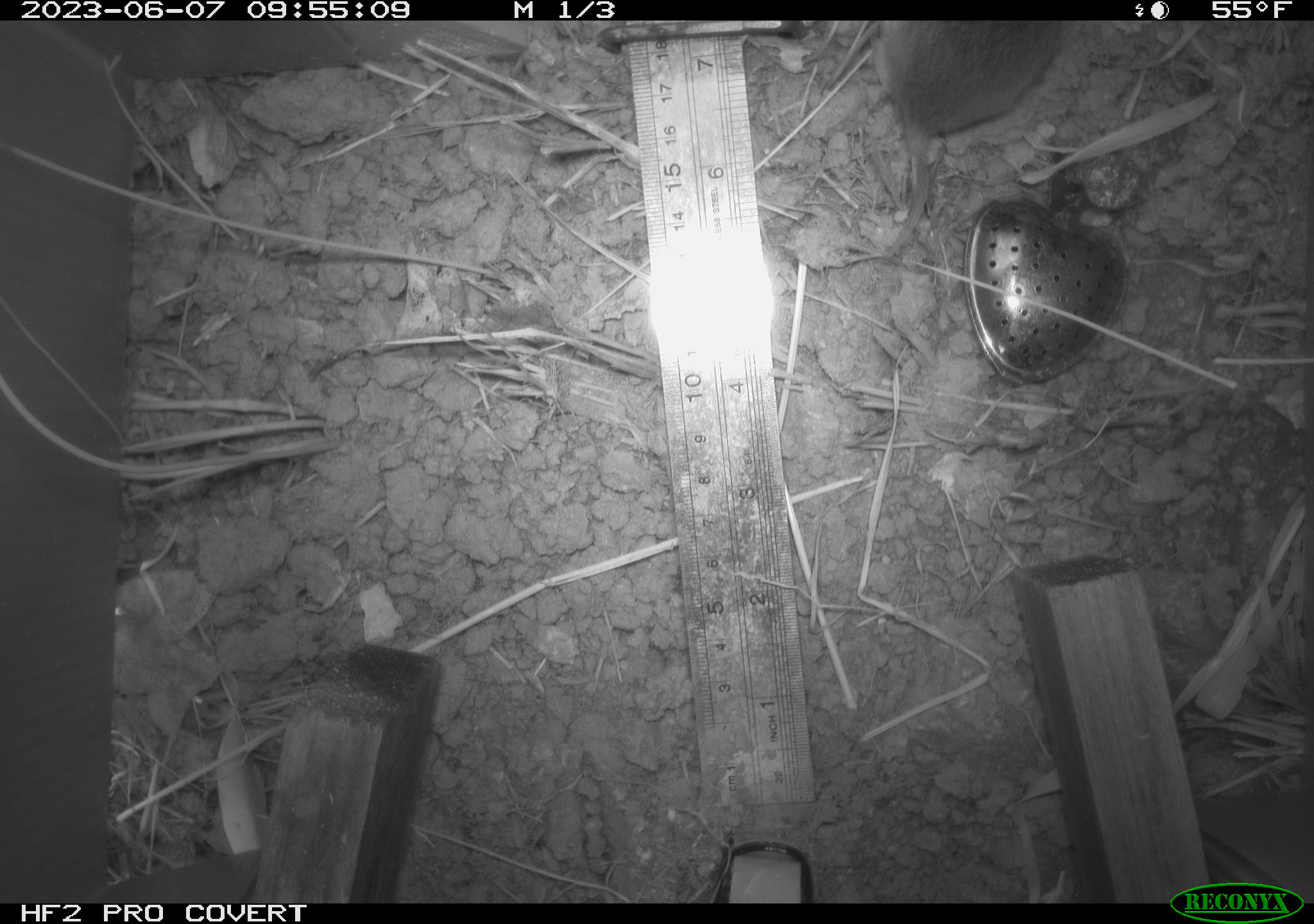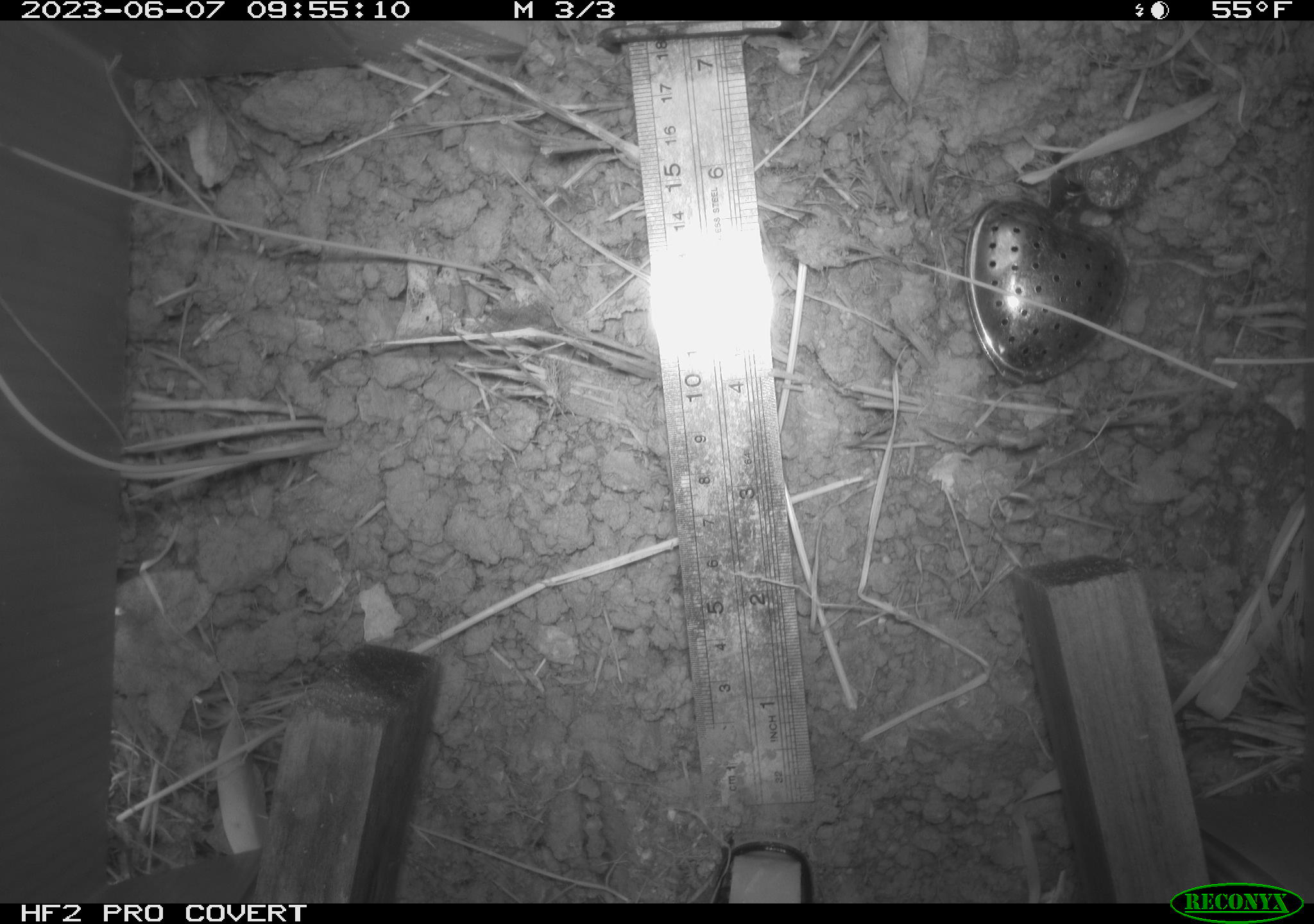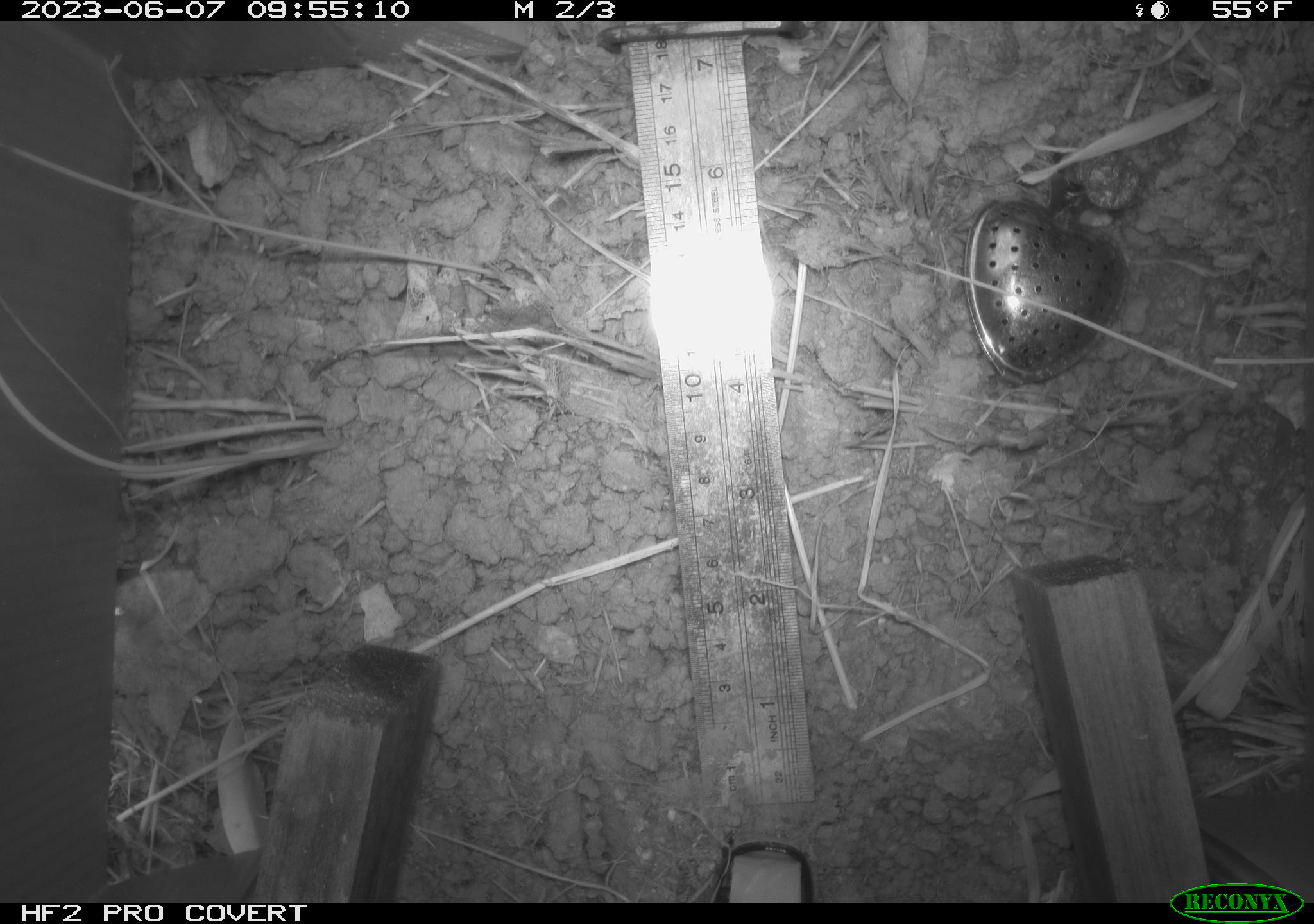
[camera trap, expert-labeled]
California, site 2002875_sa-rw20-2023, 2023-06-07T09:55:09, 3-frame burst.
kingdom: Animalia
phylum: Chordata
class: Mammalia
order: Rodentia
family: Cricetidae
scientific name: Arvicolinae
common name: voles, lemmings, and muskrats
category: arvicolinae subfamily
Arvicolinae subfamily (voles, lemmings, and muskrats) (Arvicolinae).